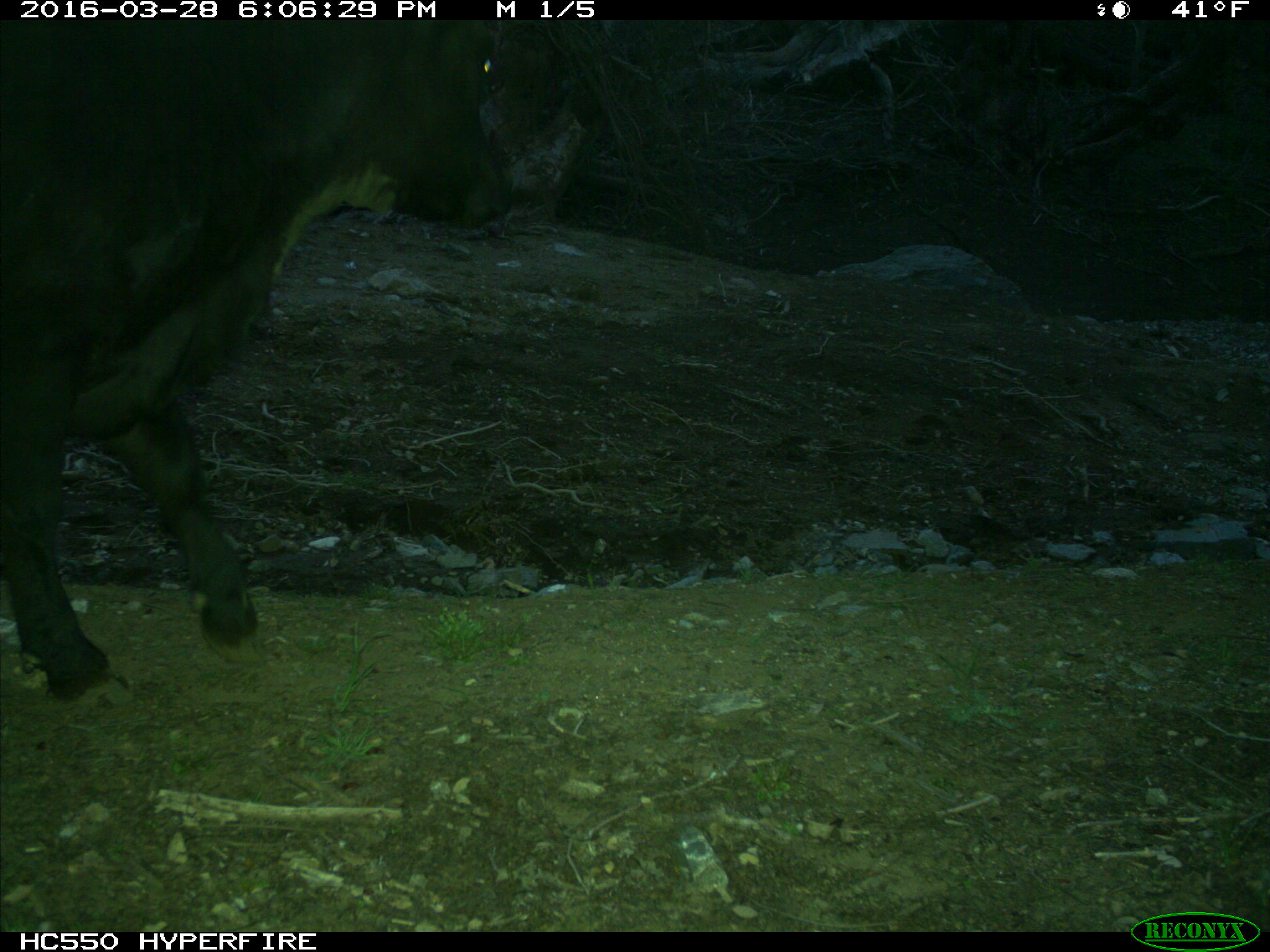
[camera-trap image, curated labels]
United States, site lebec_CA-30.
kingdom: Animalia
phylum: Chordata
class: Mammalia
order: Artiodactyla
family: Bovidae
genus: Bos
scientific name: Bos taurus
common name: domestic cow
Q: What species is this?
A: Bos taurus (domestic cow).